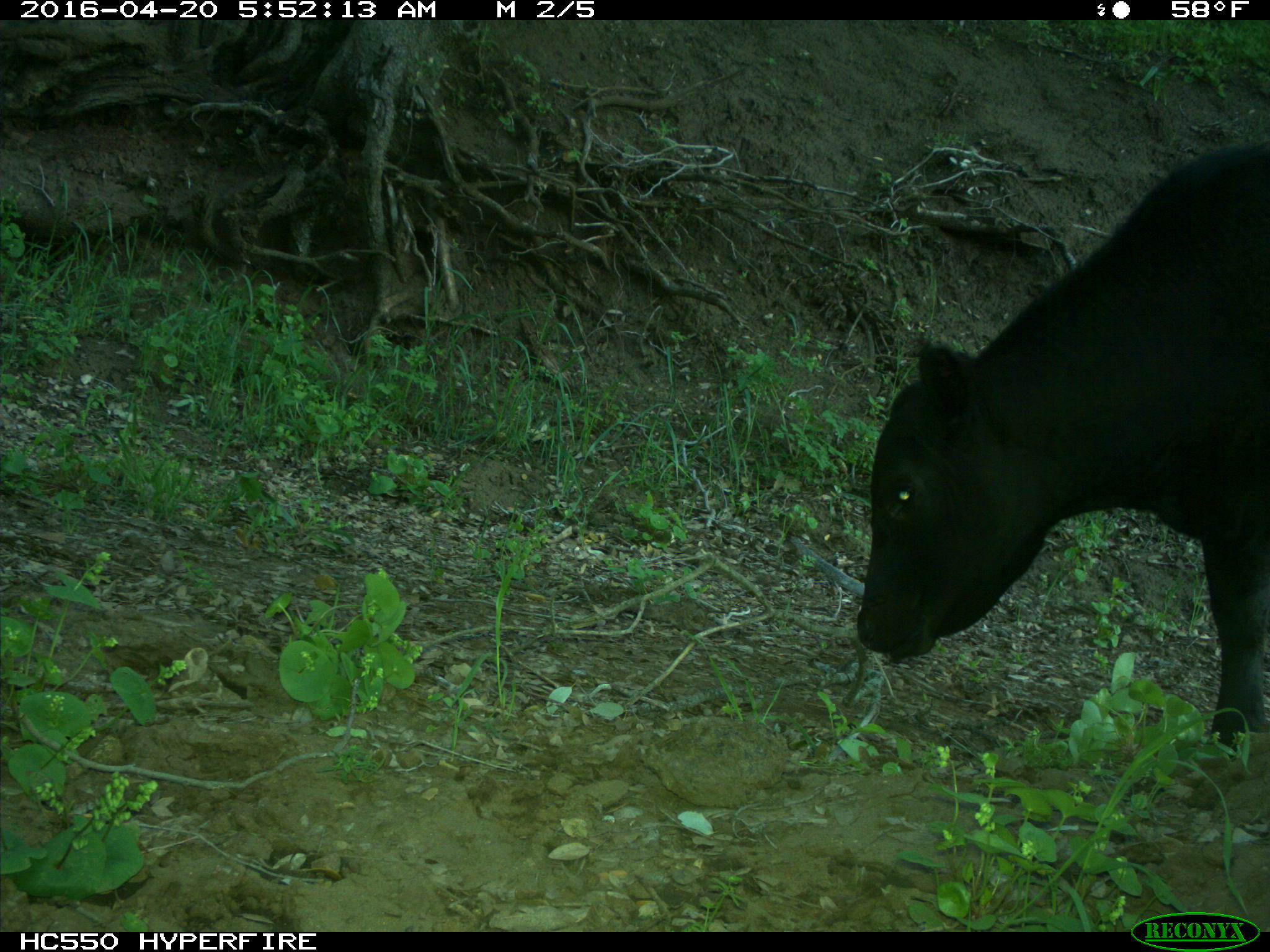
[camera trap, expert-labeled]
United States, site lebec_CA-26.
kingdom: Animalia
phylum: Chordata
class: Mammalia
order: Artiodactyla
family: Bovidae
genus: Bos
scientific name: Bos taurus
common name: domestic cow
Bos taurus (domestic cow).